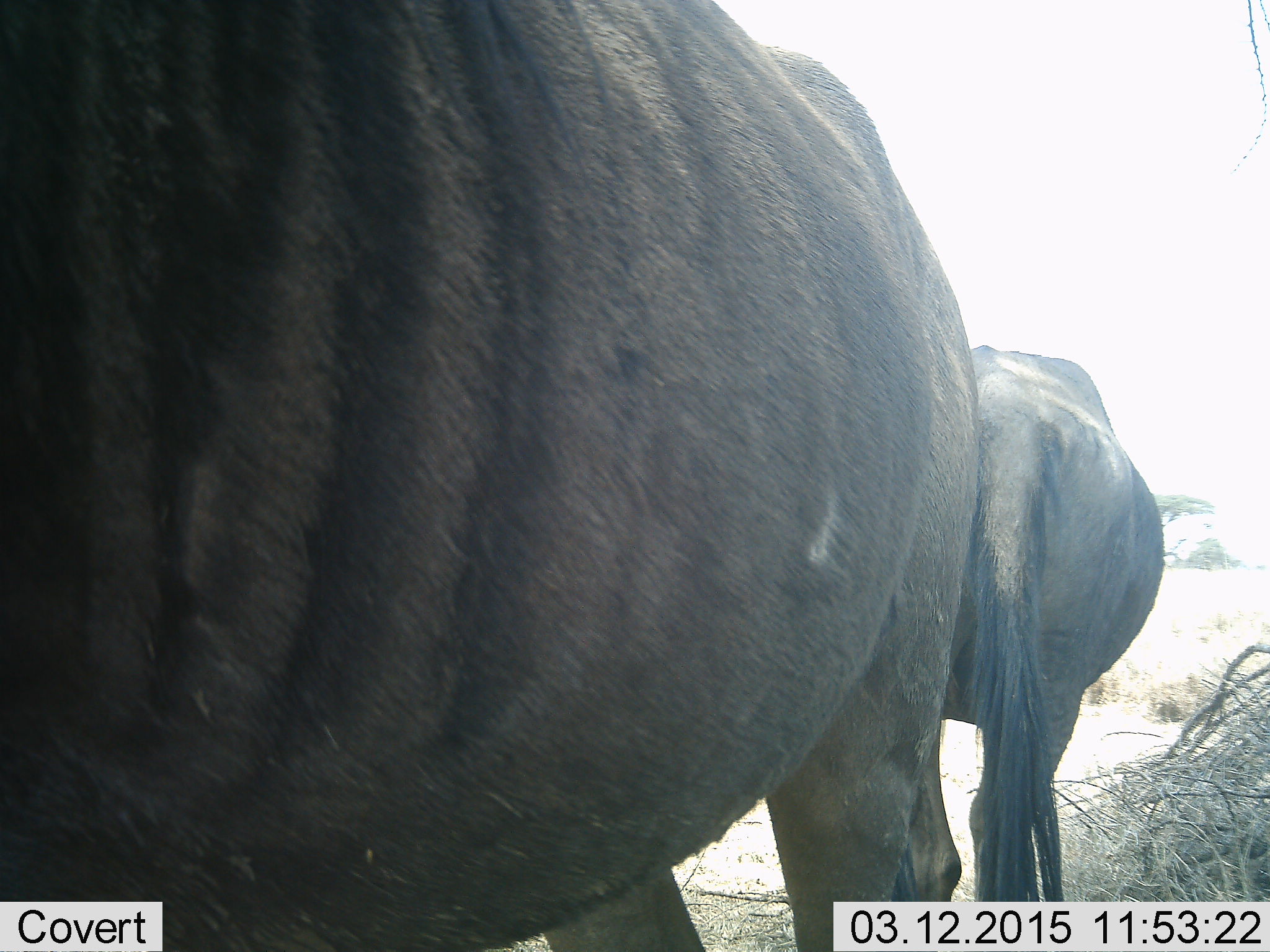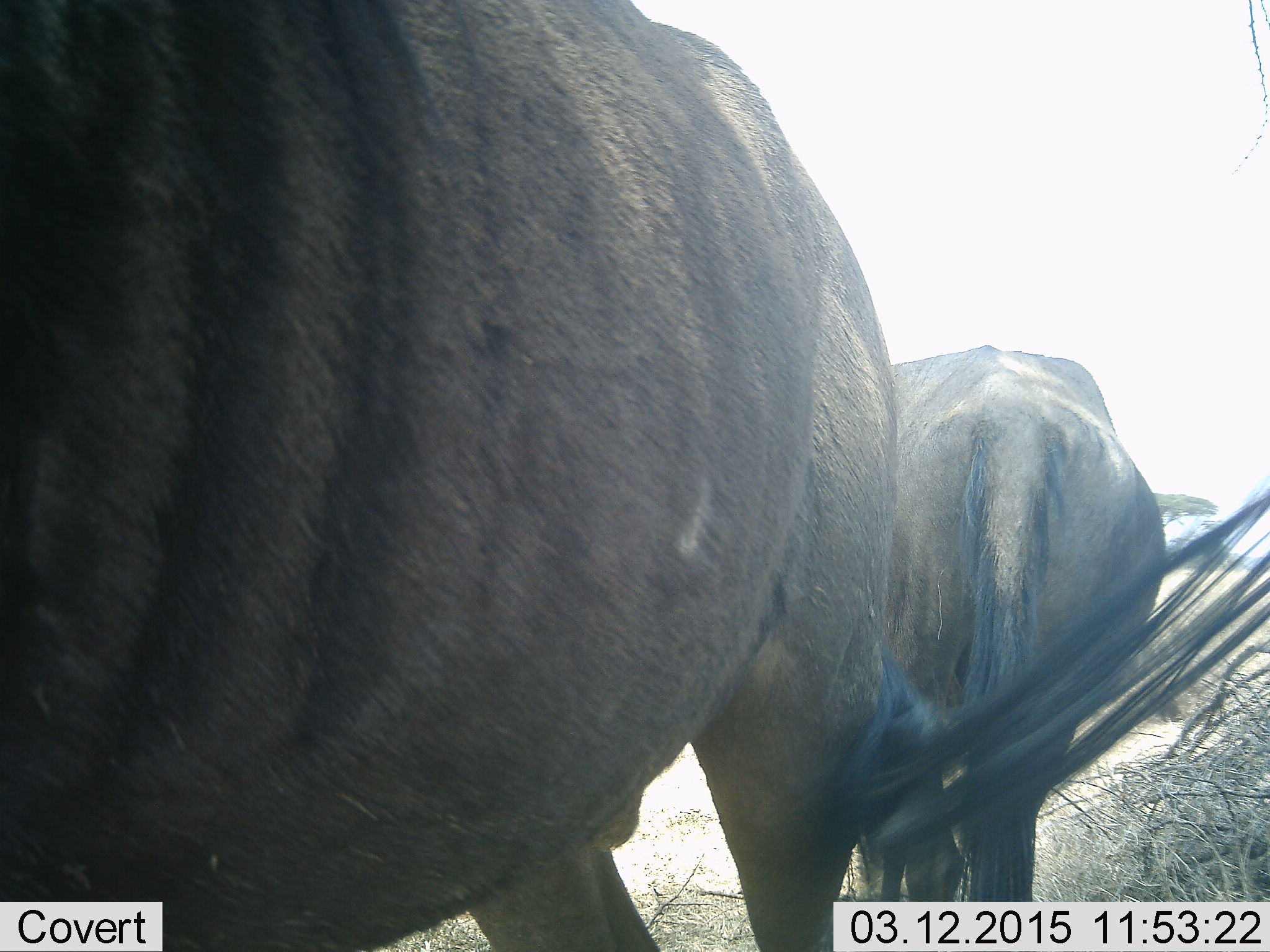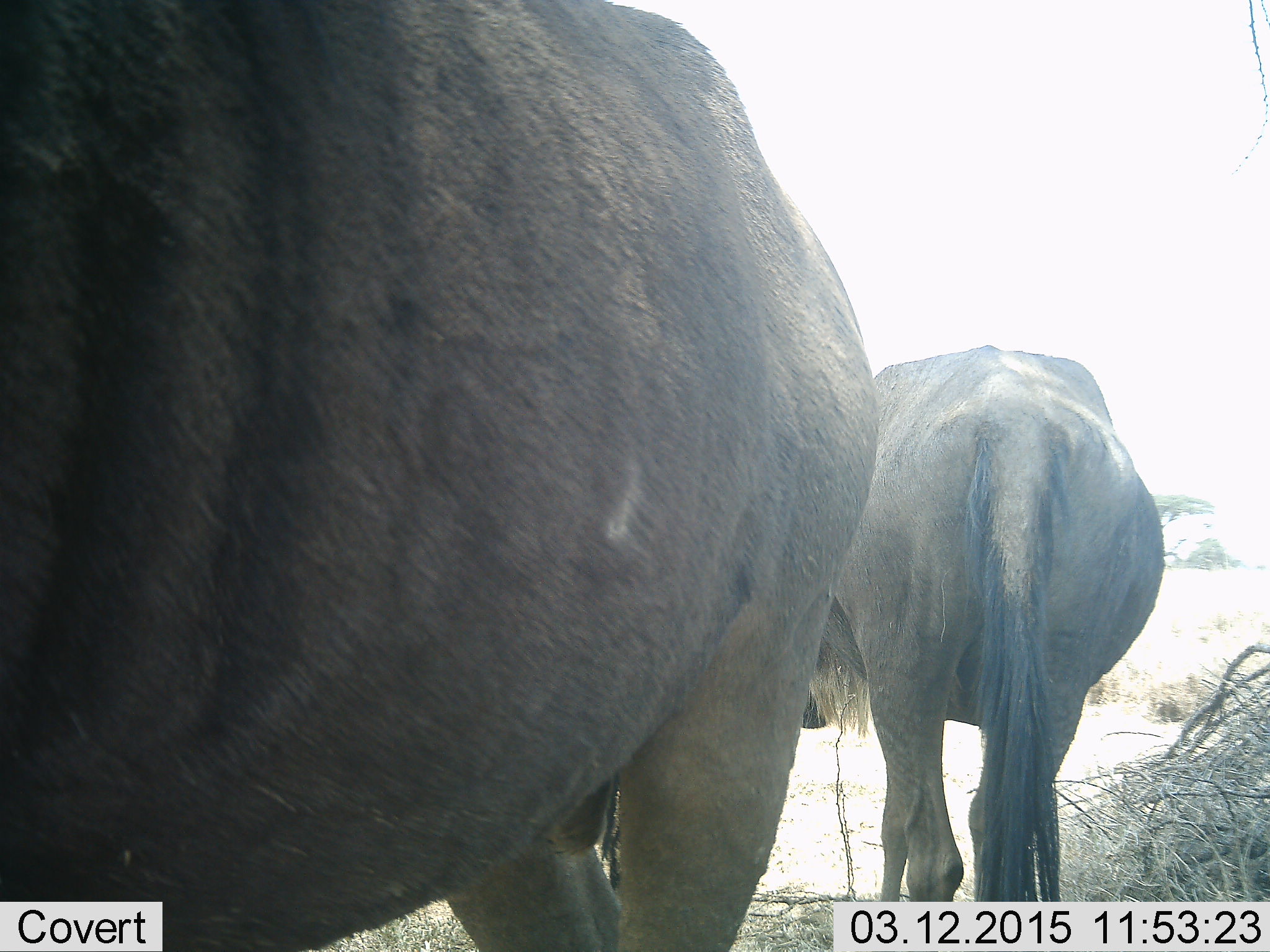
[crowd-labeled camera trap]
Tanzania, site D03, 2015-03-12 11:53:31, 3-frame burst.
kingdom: Animalia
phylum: Chordata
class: Mammalia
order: Artiodactyla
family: Bovidae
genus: Connochaetes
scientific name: Connochaetes taurinus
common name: blue wildebeest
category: wildebeest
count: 2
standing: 80%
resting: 0%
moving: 30%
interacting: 0%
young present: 0%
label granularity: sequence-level